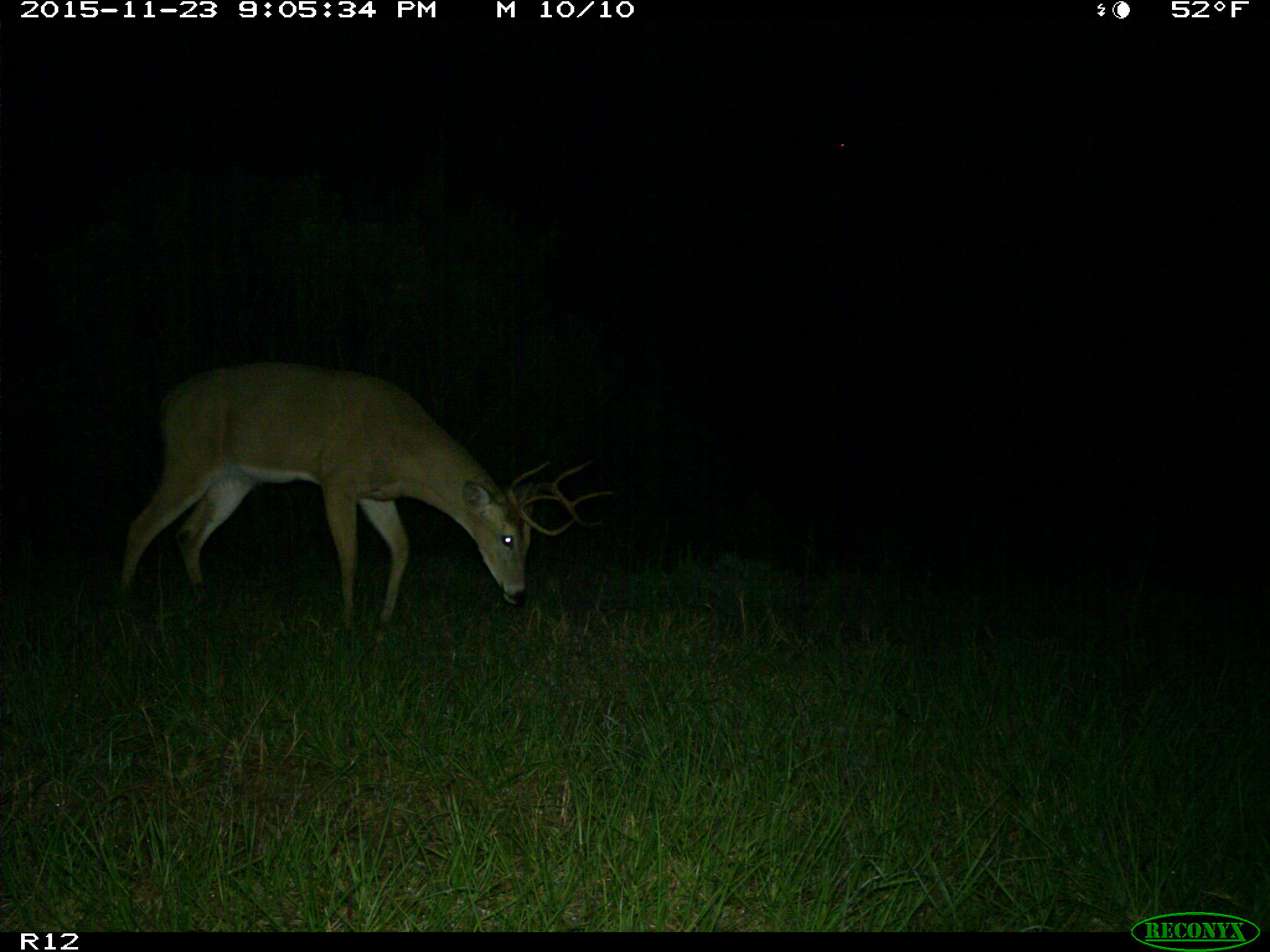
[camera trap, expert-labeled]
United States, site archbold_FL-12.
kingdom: Animalia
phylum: Chordata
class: Mammalia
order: Artiodactyla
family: Cervidae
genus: Odocoileus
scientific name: Odocoileus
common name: deer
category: unidentified deer